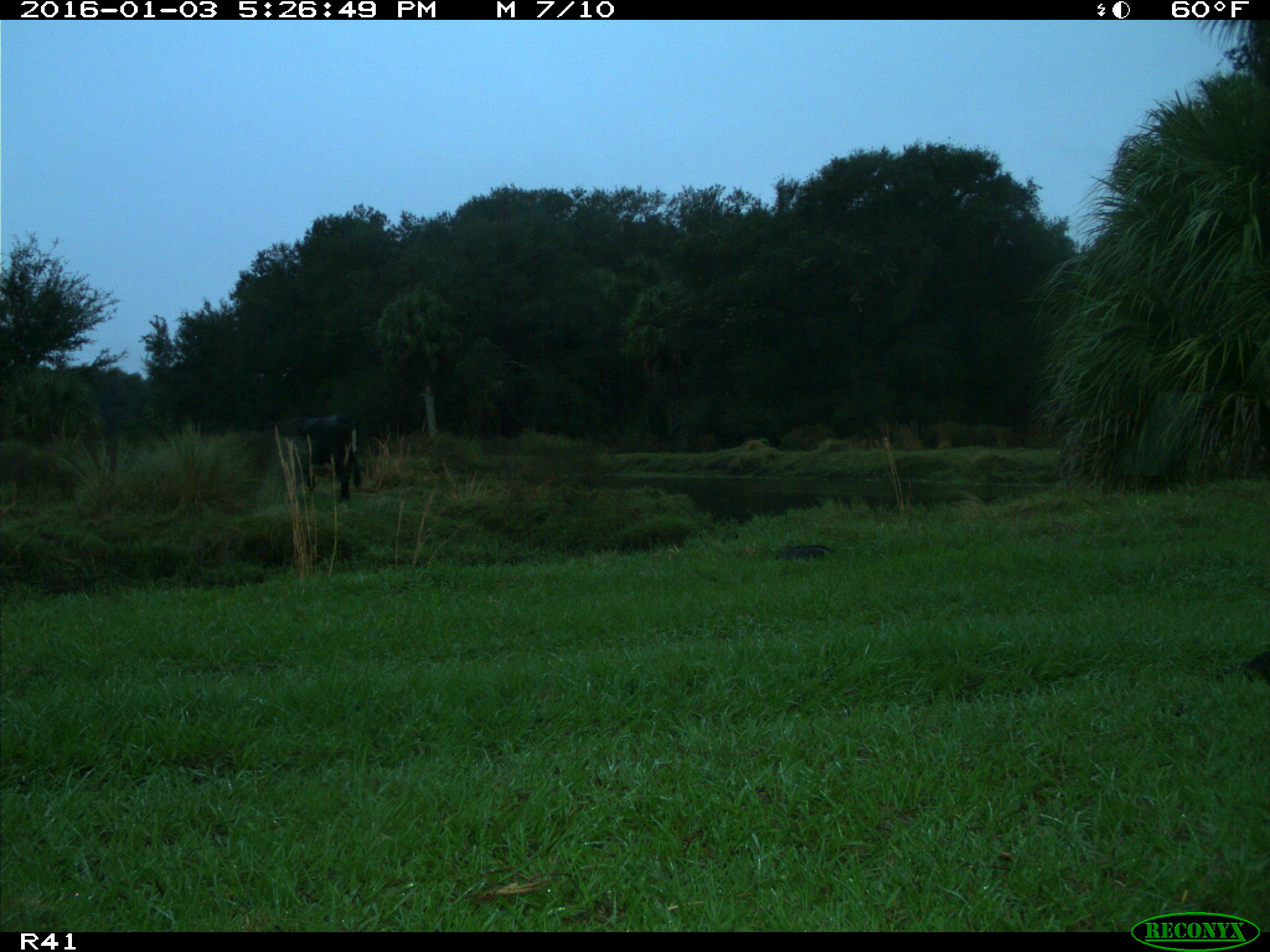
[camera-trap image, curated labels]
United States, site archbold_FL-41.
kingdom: Animalia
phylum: Chordata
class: Mammalia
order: Artiodactyla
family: Bovidae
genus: Bos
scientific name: Bos taurus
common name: domestic cow